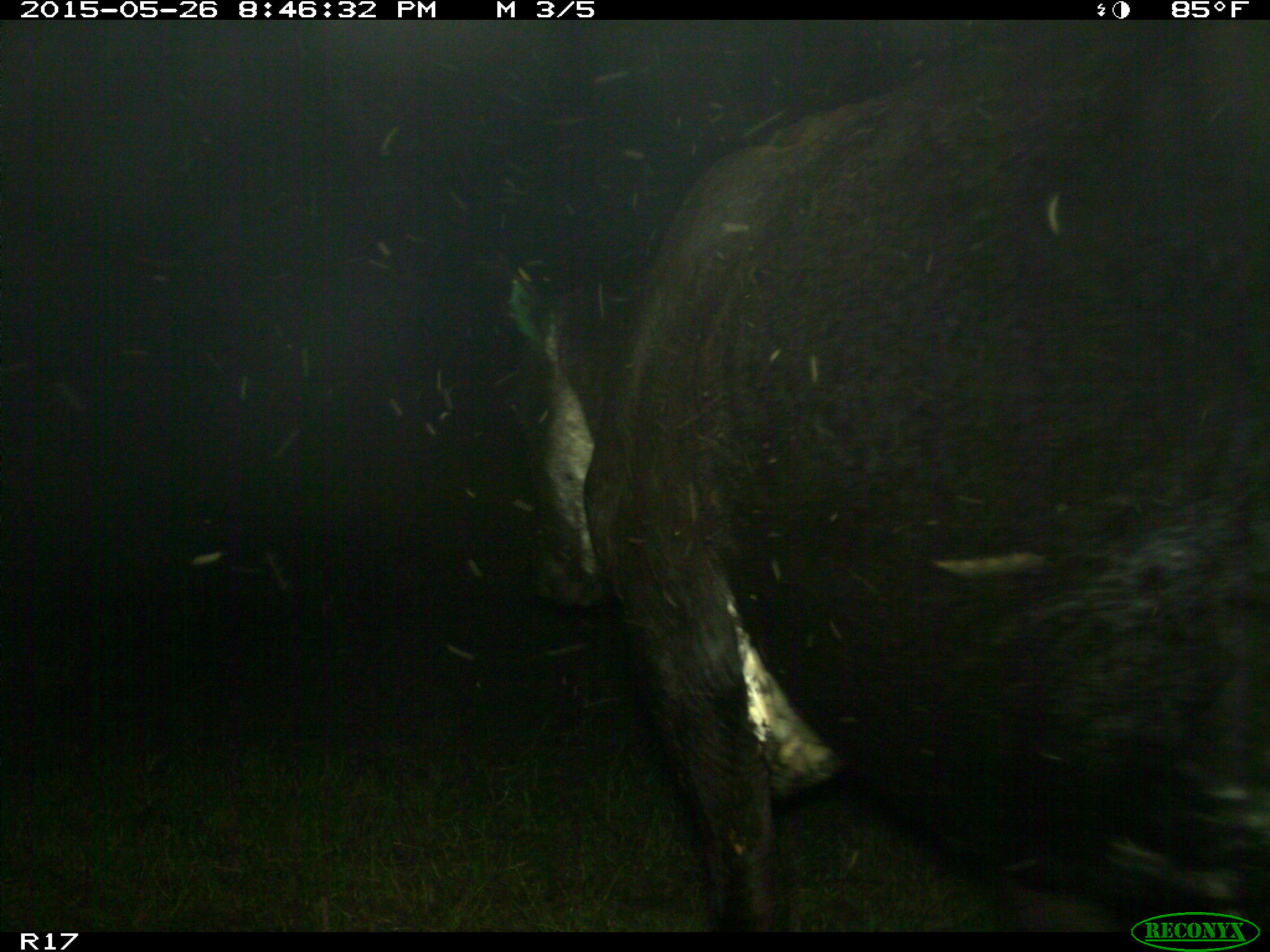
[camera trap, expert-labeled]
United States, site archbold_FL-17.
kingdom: Animalia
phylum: Chordata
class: Mammalia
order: Artiodactyla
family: Bovidae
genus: Bos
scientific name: Bos taurus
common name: domestic cow